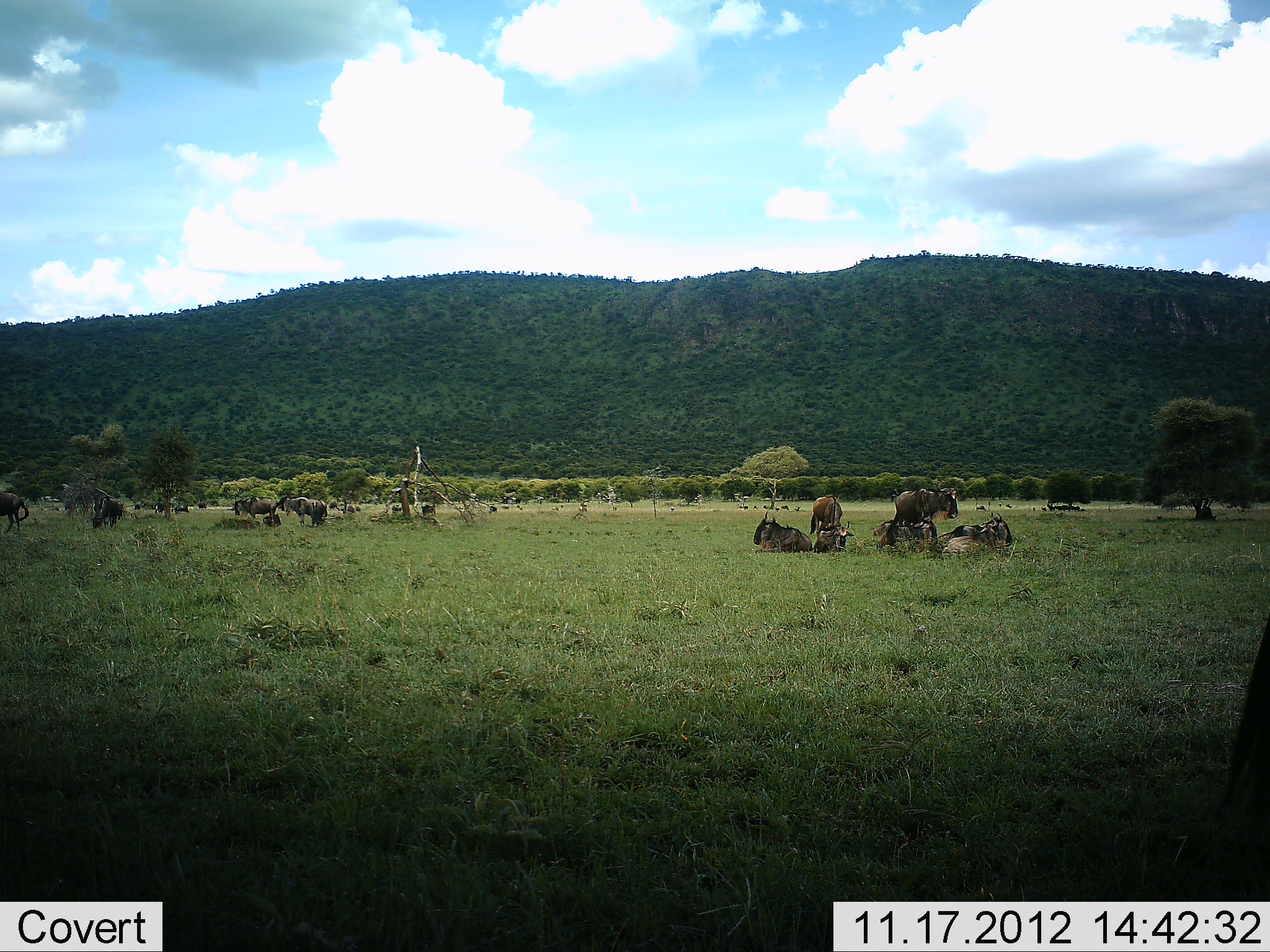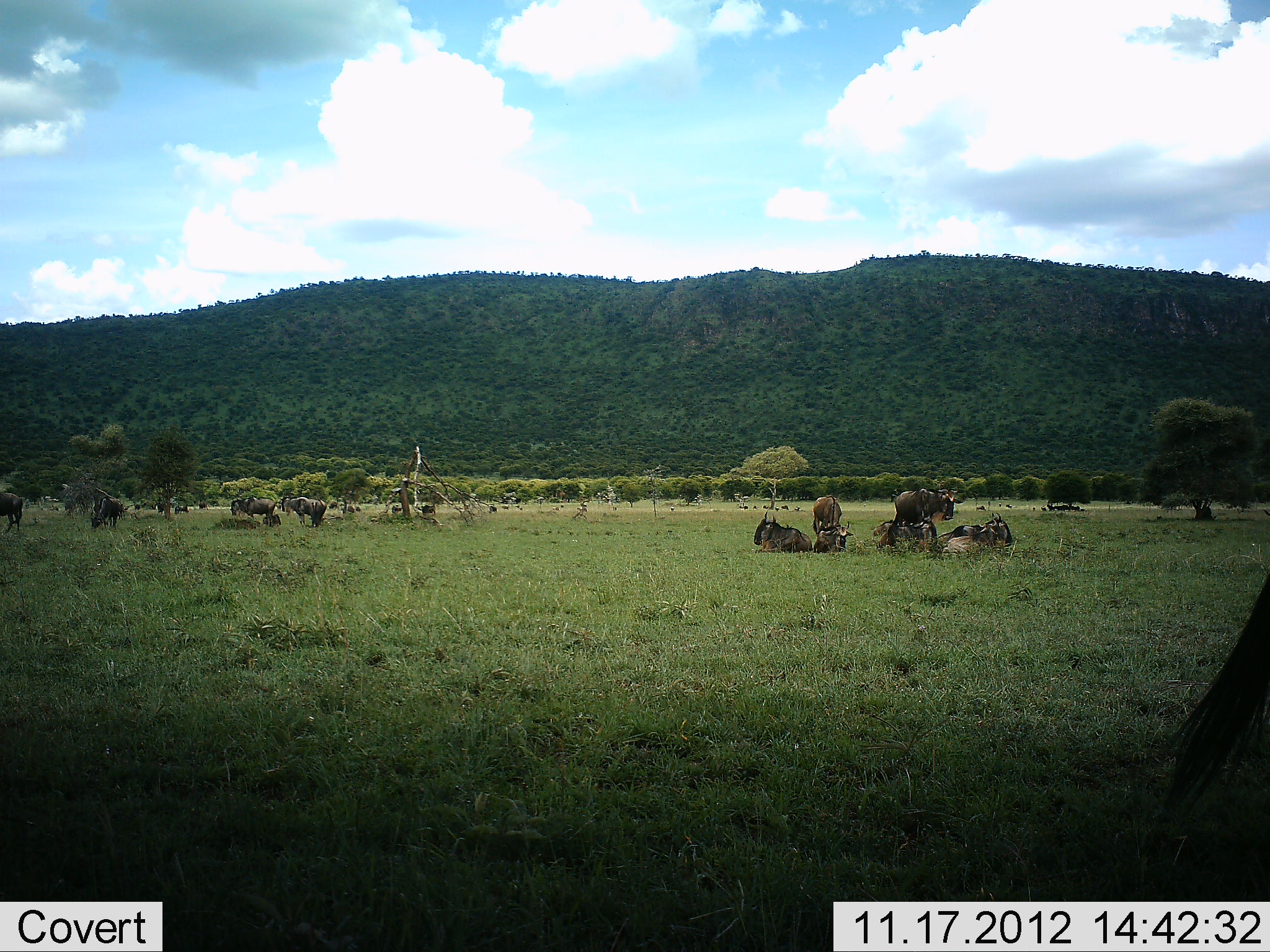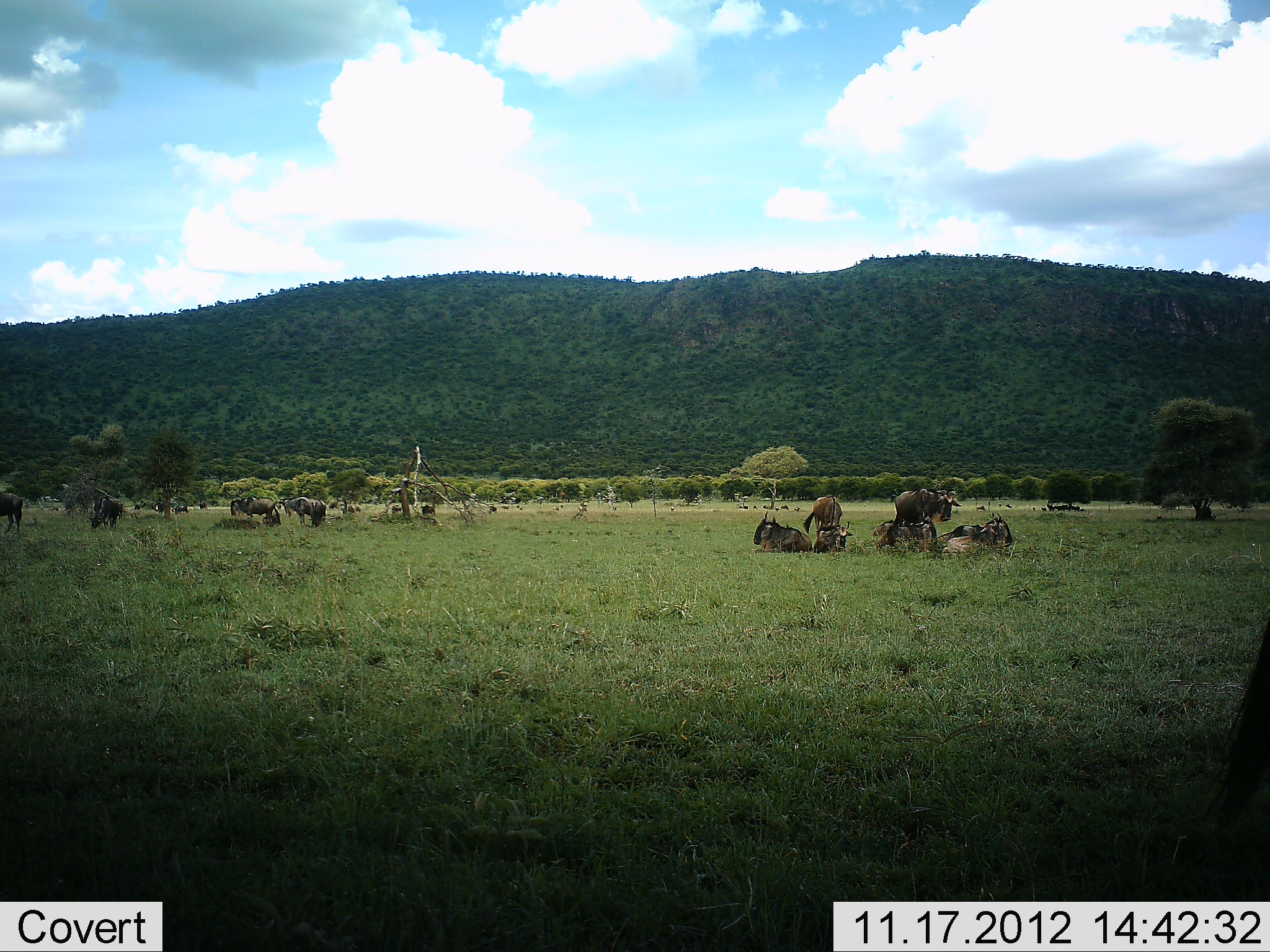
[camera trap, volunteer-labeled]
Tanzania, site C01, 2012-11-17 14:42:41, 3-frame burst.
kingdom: Animalia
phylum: Chordata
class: Mammalia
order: Artiodactyla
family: Bovidae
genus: Connochaetes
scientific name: Connochaetes taurinus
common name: blue wildebeest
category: wildebeest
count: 11-50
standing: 40%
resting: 100%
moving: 0%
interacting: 20%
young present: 0%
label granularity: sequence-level